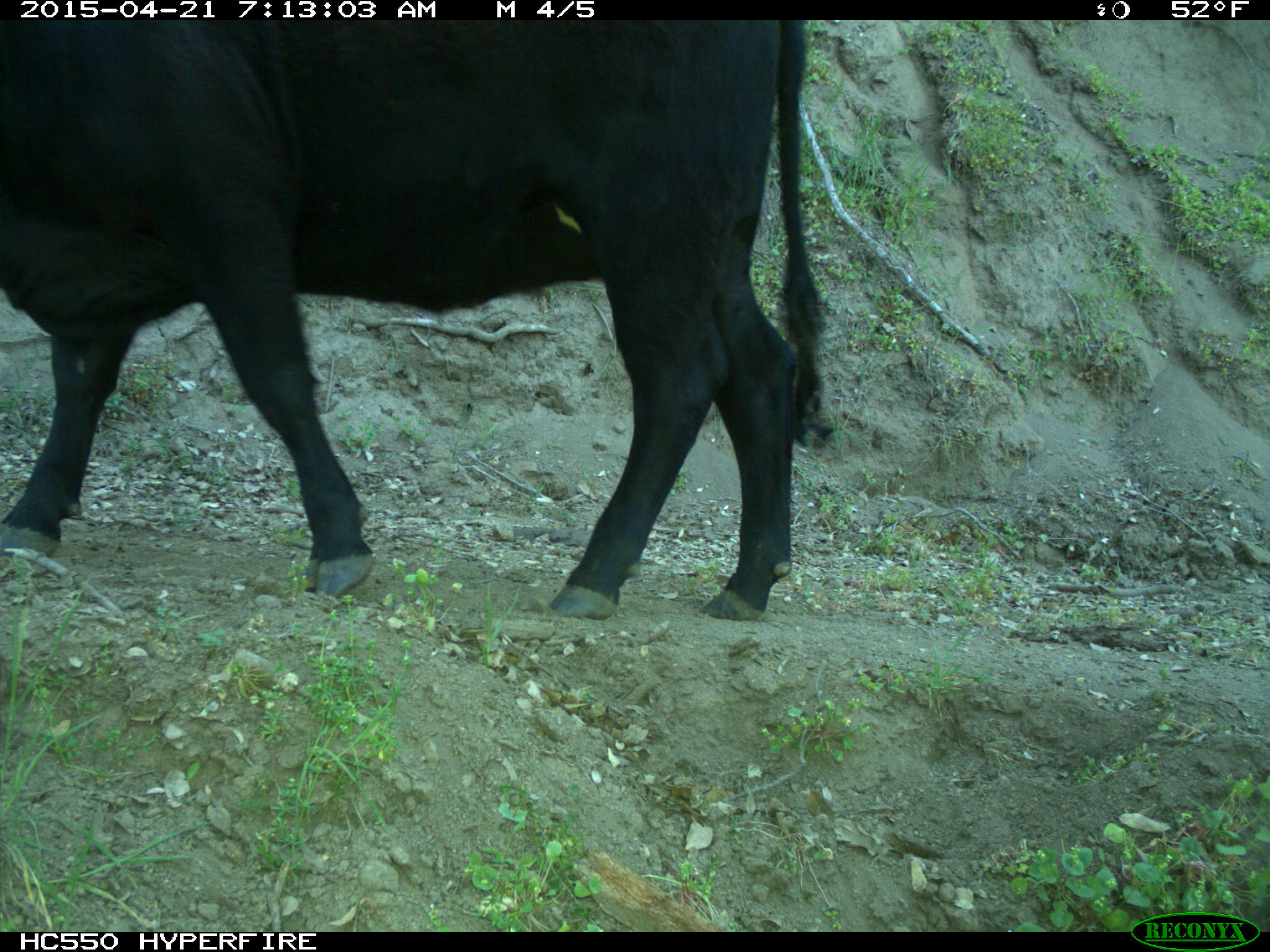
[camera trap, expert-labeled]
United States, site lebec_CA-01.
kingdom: Animalia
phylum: Chordata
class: Mammalia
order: Artiodactyla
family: Bovidae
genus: Bos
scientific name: Bos taurus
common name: domestic cow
Bos taurus (domestic cow).